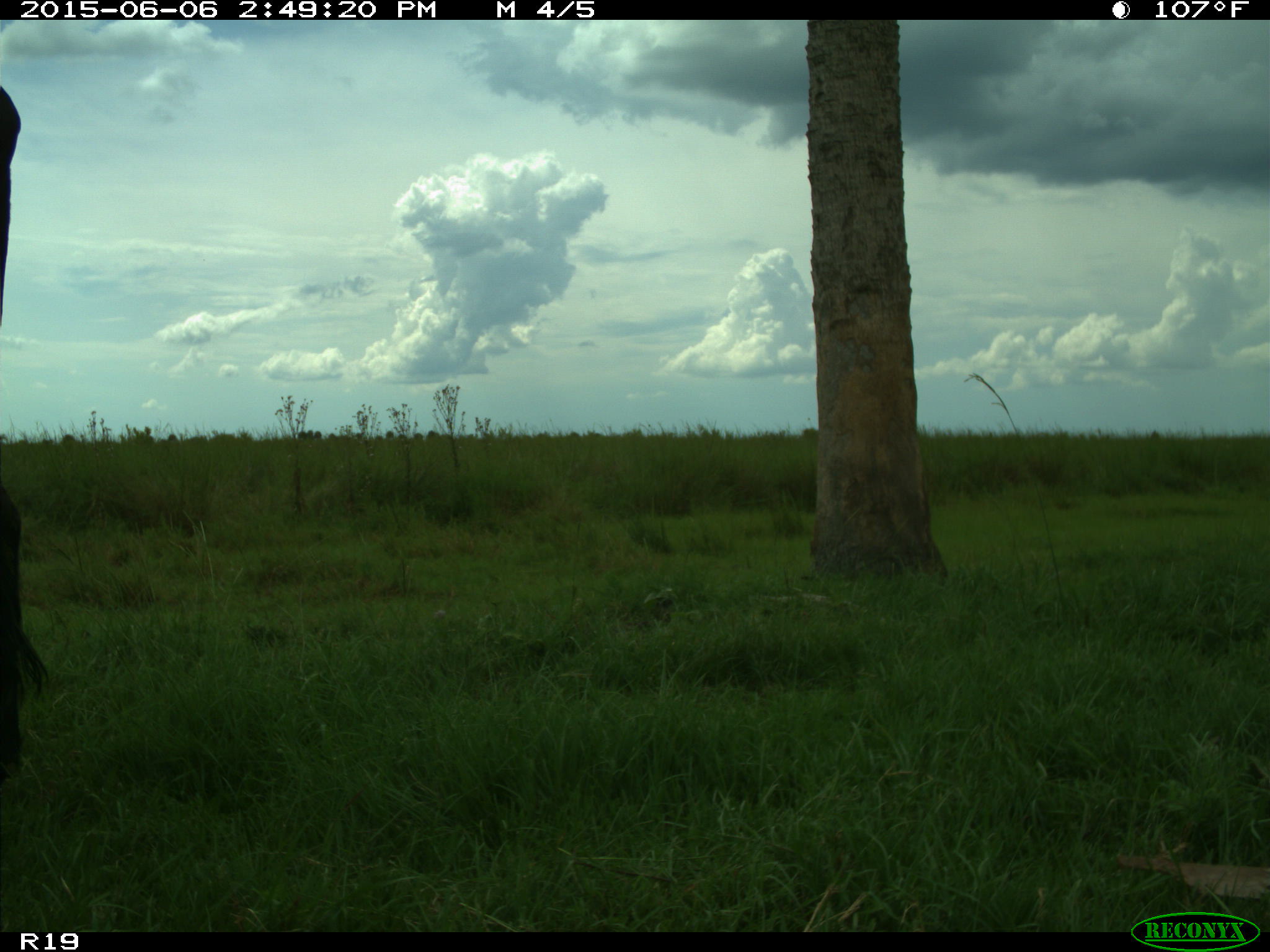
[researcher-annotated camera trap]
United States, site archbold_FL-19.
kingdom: Animalia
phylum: Chordata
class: Mammalia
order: Artiodactyla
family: Bovidae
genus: Bos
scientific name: Bos taurus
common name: domestic cow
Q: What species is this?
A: Bos taurus (domestic cow).